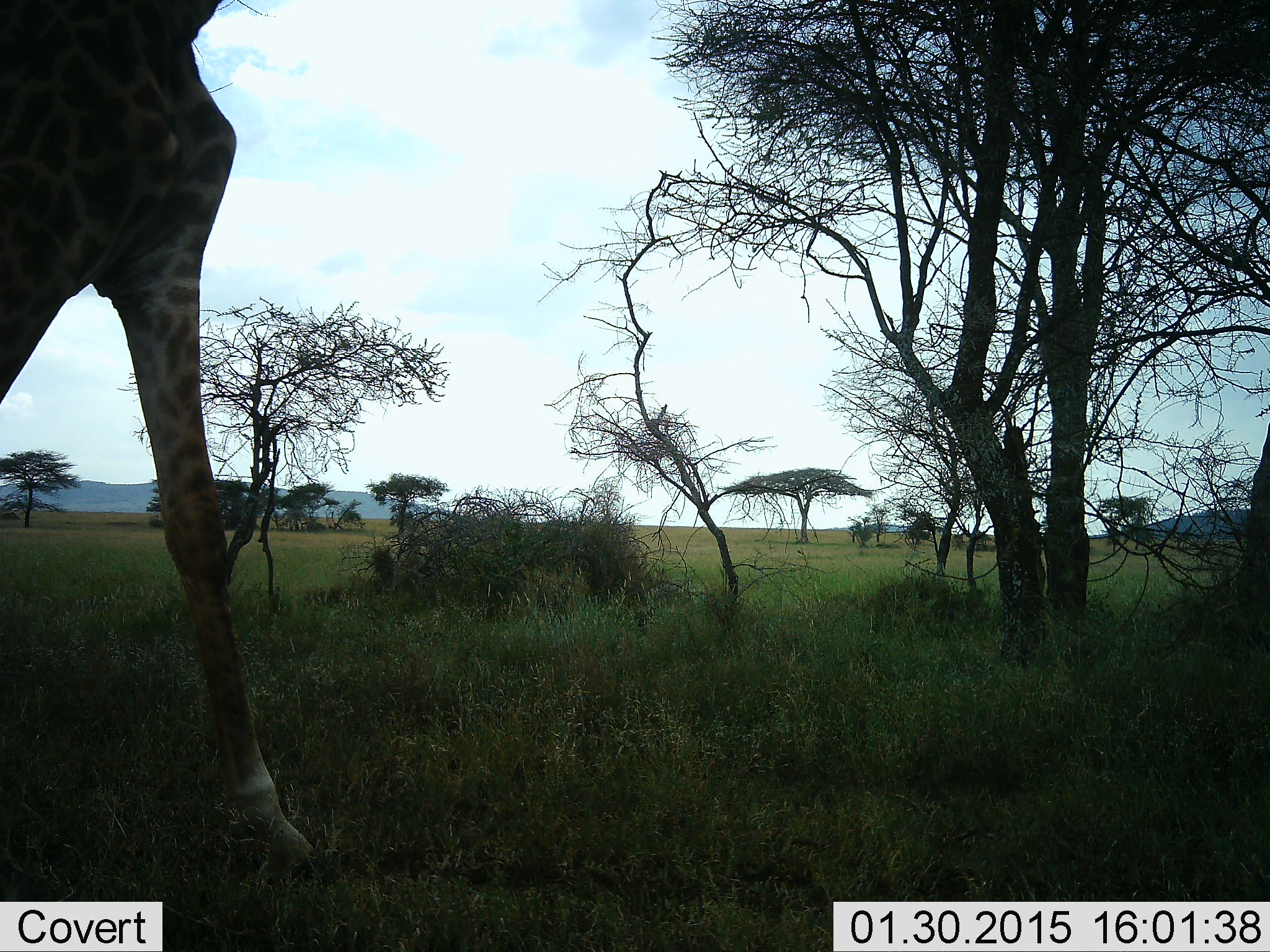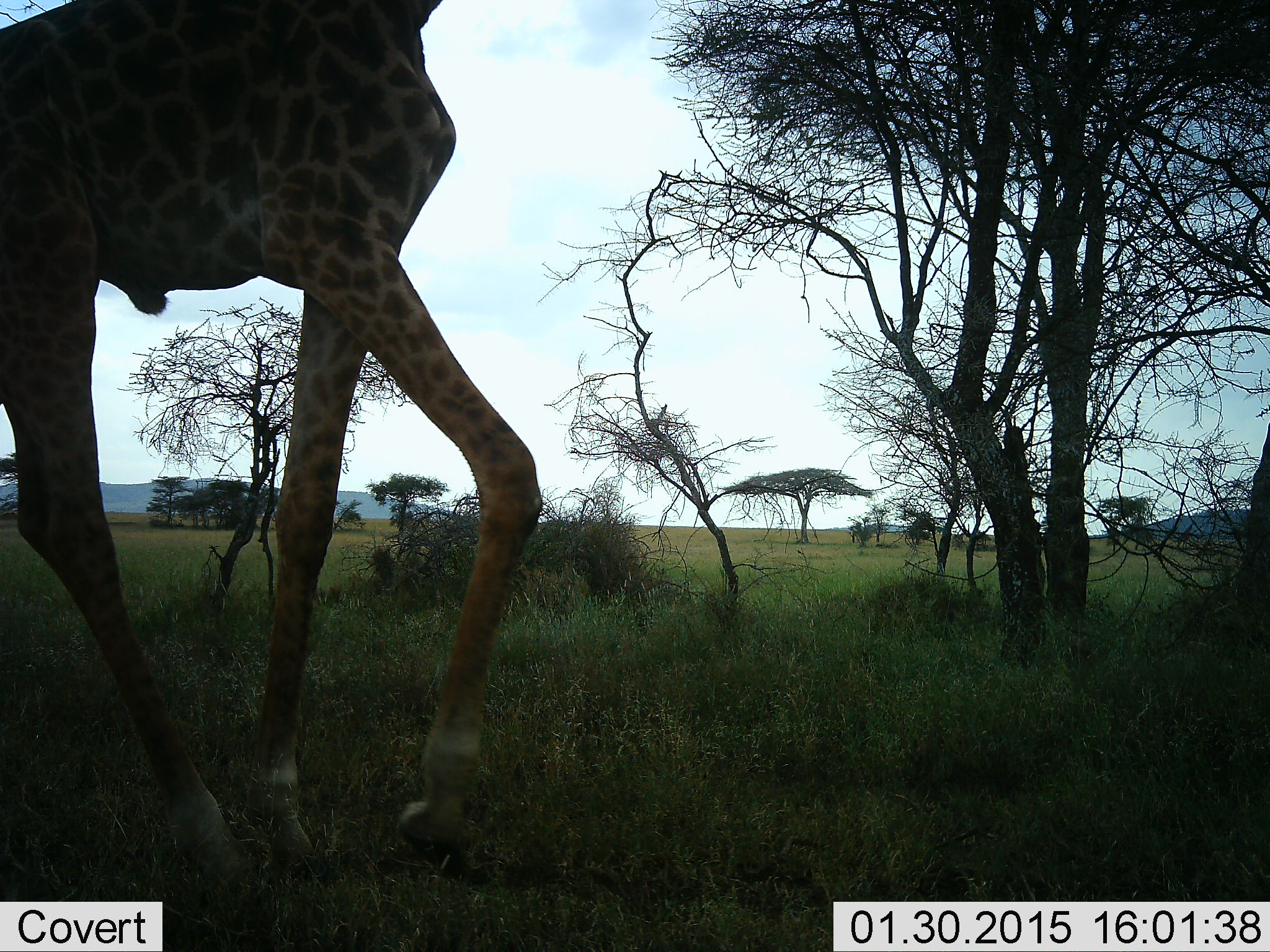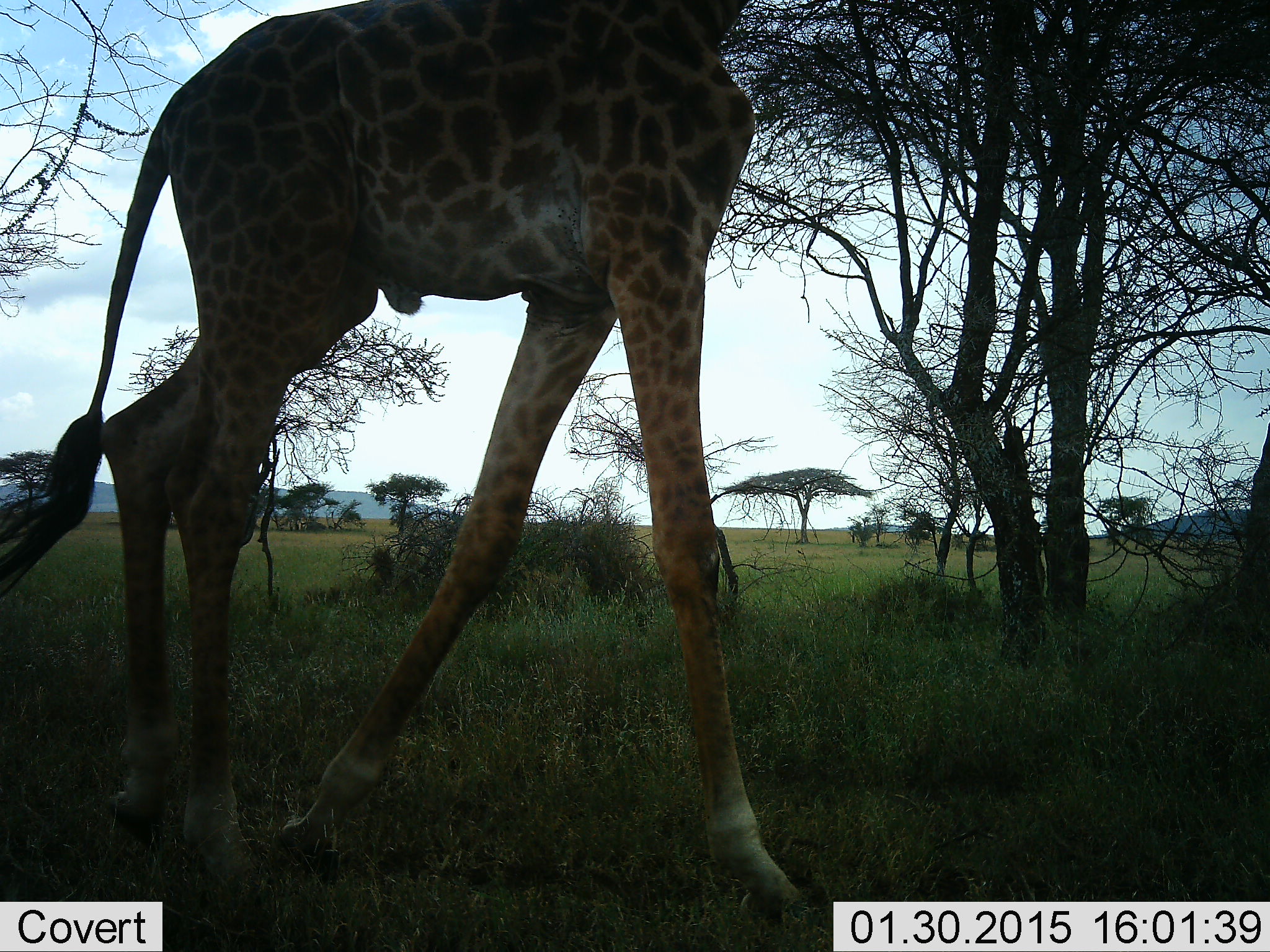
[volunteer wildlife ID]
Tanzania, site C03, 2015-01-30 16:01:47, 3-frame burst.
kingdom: Animalia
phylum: Chordata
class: Mammalia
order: Artiodactyla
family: Giraffidae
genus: Giraffa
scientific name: Giraffa camelopardalis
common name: giraffe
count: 1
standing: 20%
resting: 0%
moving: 80%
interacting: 0%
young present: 0%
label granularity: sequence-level